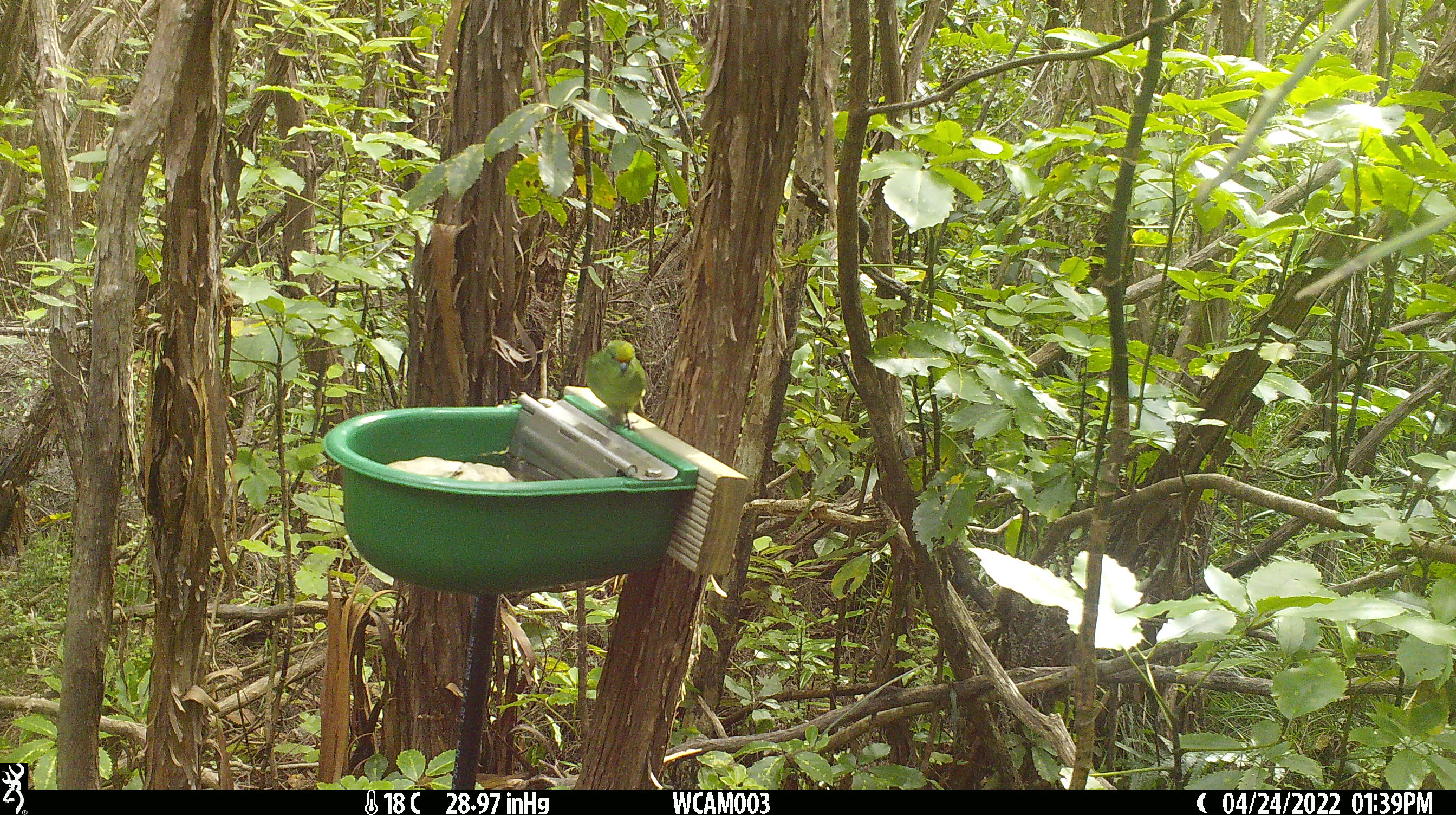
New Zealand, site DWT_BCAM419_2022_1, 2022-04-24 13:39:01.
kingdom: Animalia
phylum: Chordata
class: Aves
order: Psittaciformes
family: Psittaculidae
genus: Cyanoramphus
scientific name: Cyanoramphus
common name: parakeet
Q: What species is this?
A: Parakeet (Cyanoramphus).